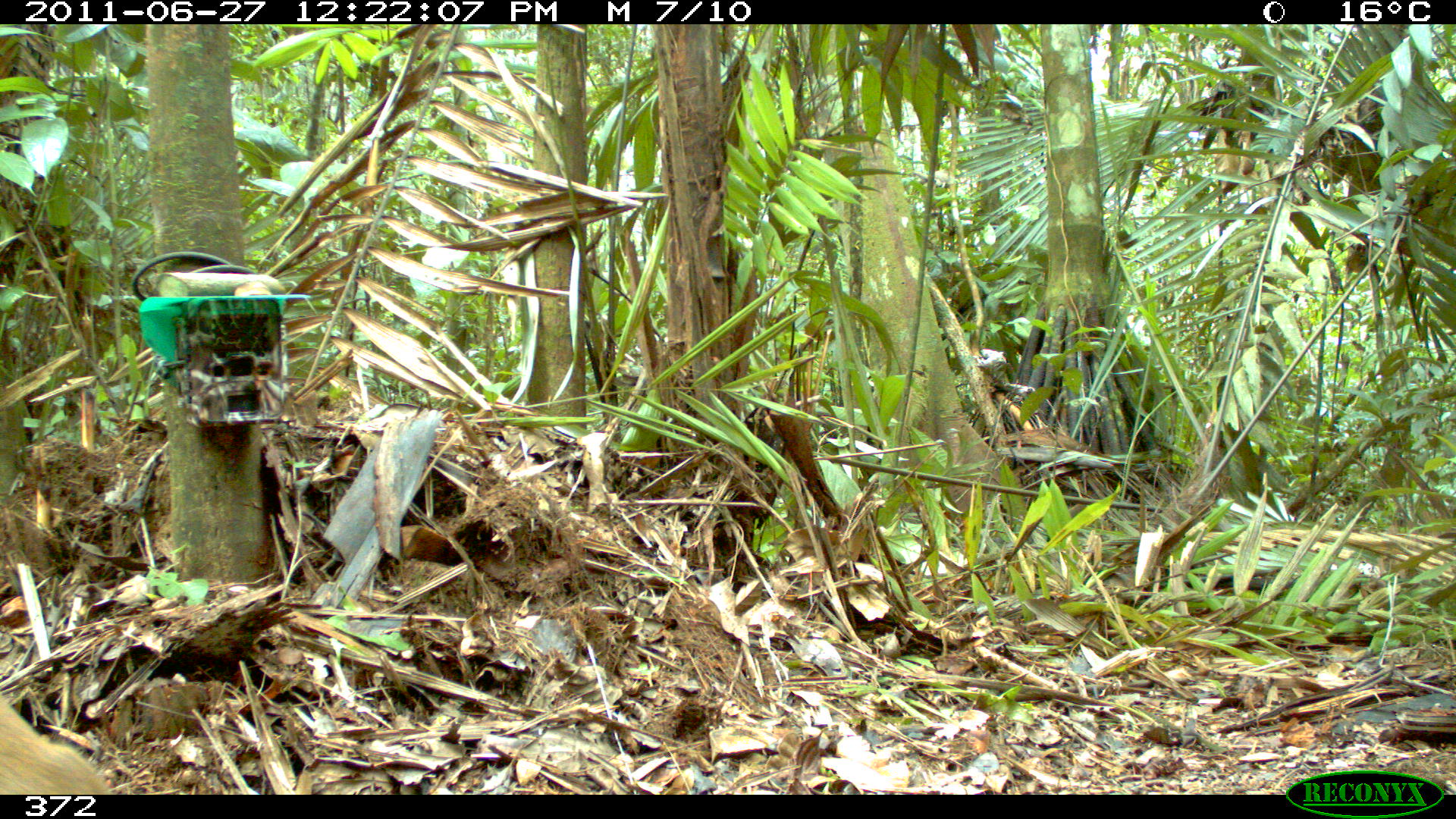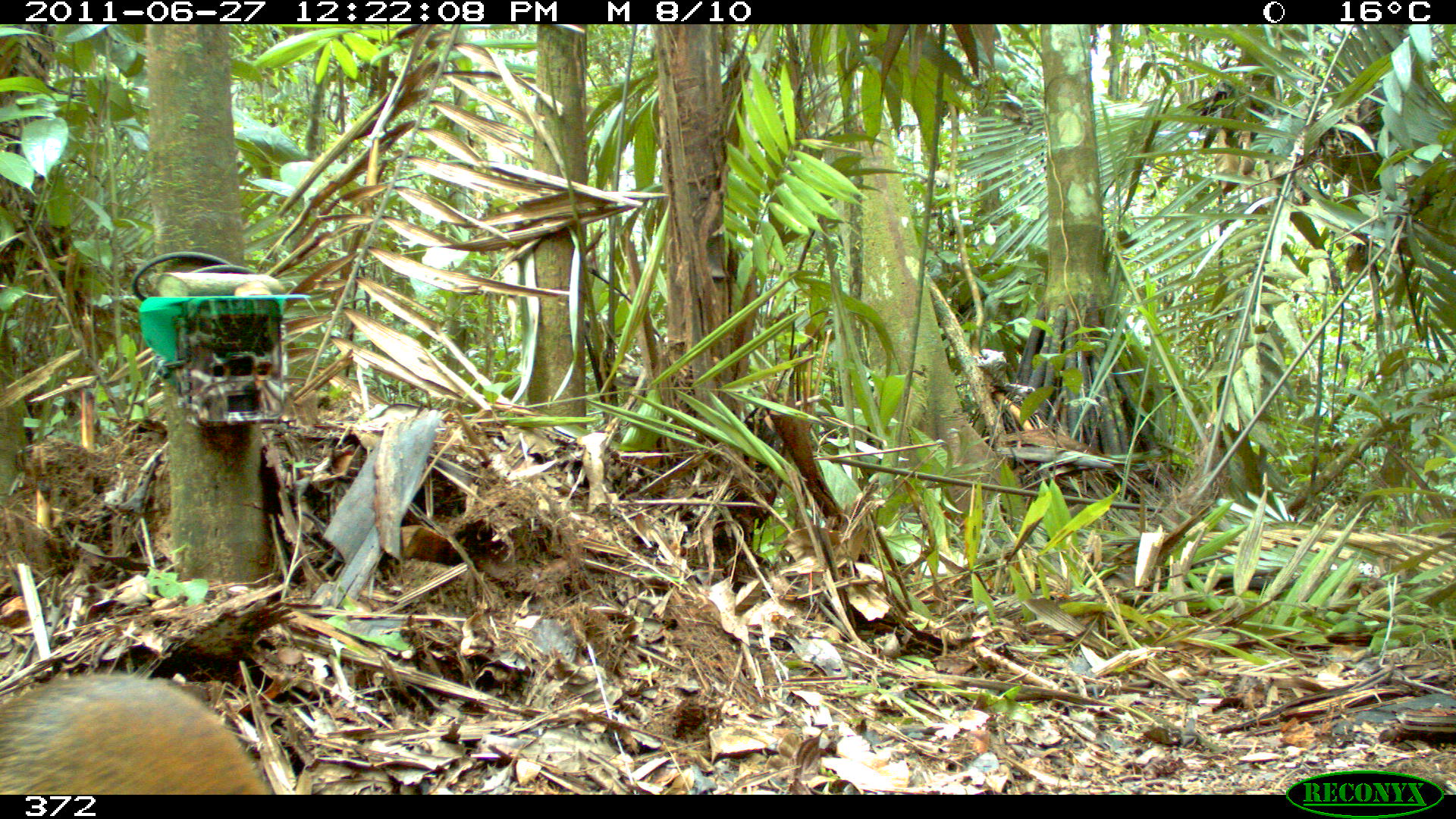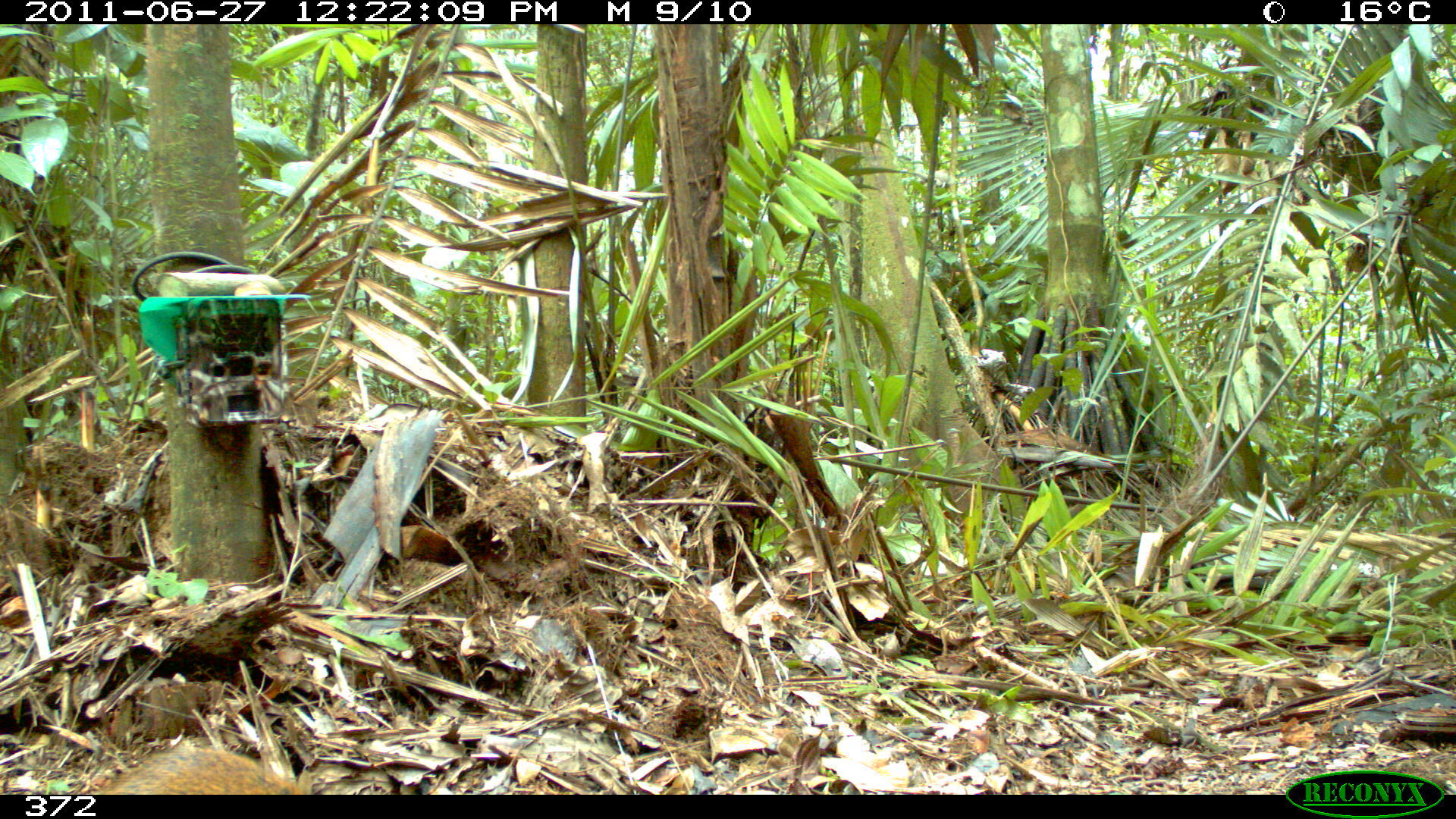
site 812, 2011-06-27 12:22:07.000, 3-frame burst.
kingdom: Animalia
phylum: Chordata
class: Mammalia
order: Rodentia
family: Dasyproctidae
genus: Dasyprocta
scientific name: Dasyprocta punctata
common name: central american agouti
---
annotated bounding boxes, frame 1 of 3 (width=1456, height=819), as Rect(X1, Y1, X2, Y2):
dasyprocta punctata: Rect(0, 692, 117, 795)